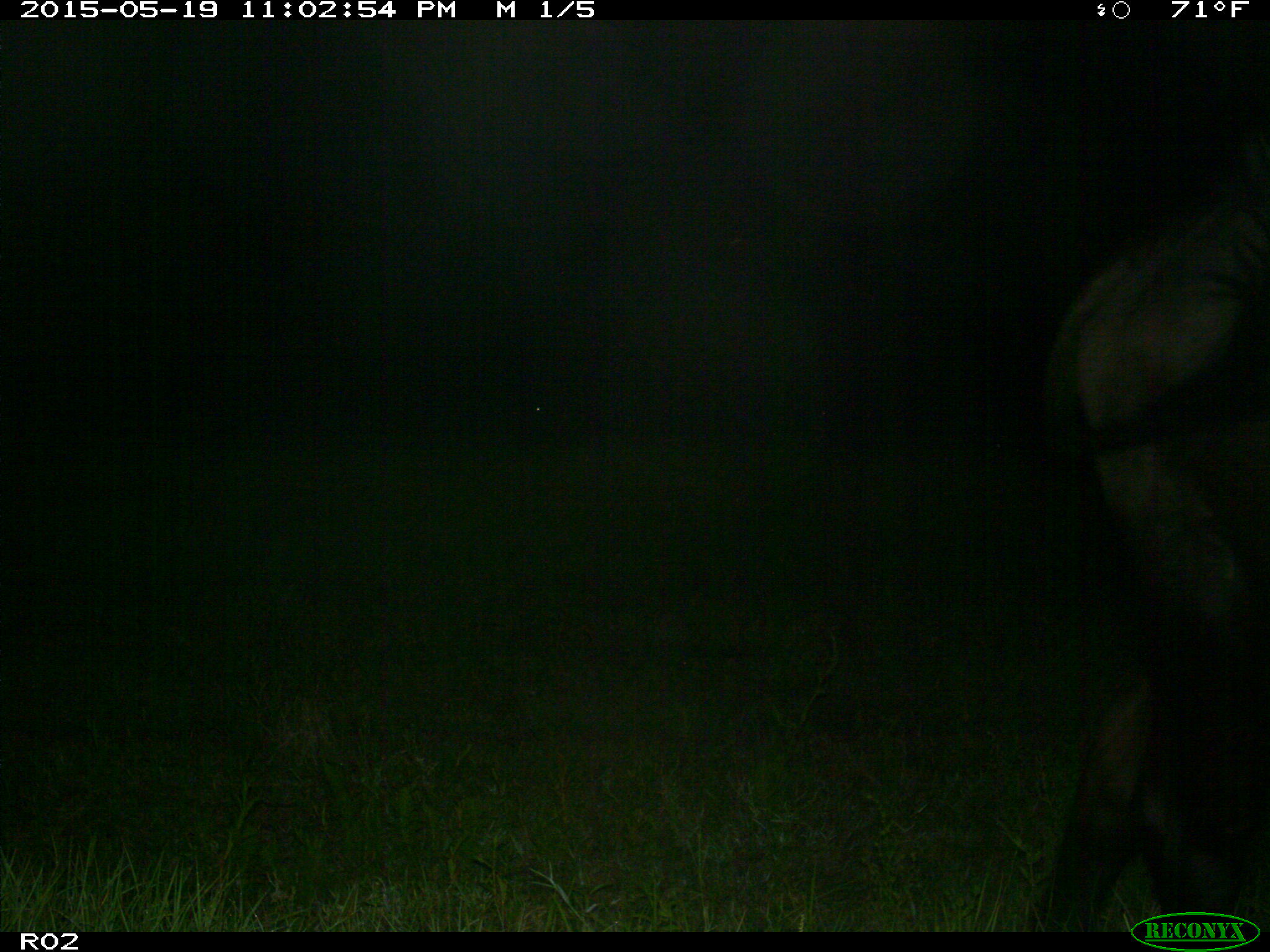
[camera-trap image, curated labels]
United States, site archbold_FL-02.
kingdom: Animalia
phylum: Chordata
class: Mammalia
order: Artiodactyla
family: Bovidae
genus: Bos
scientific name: Bos taurus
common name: domestic cow